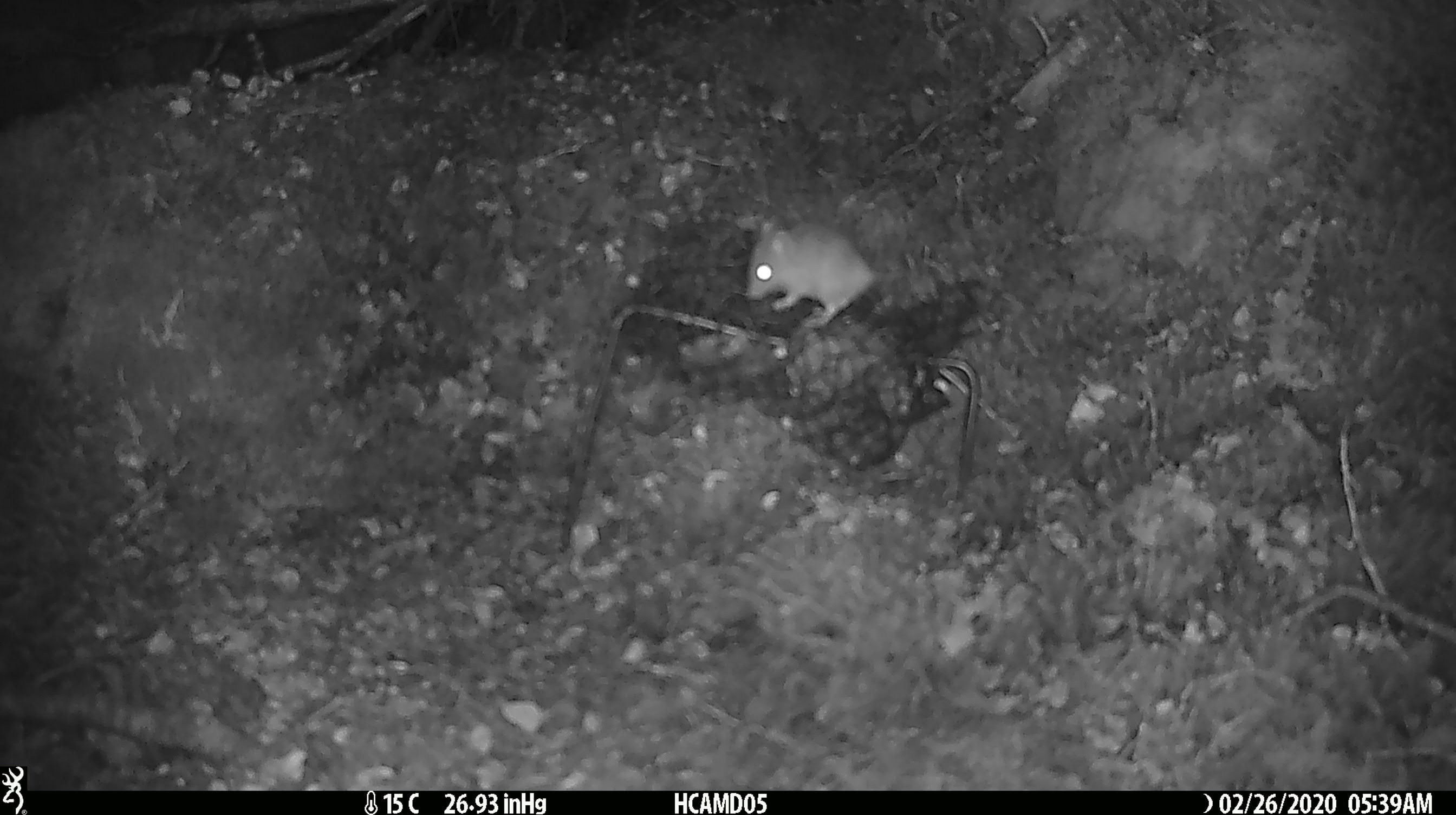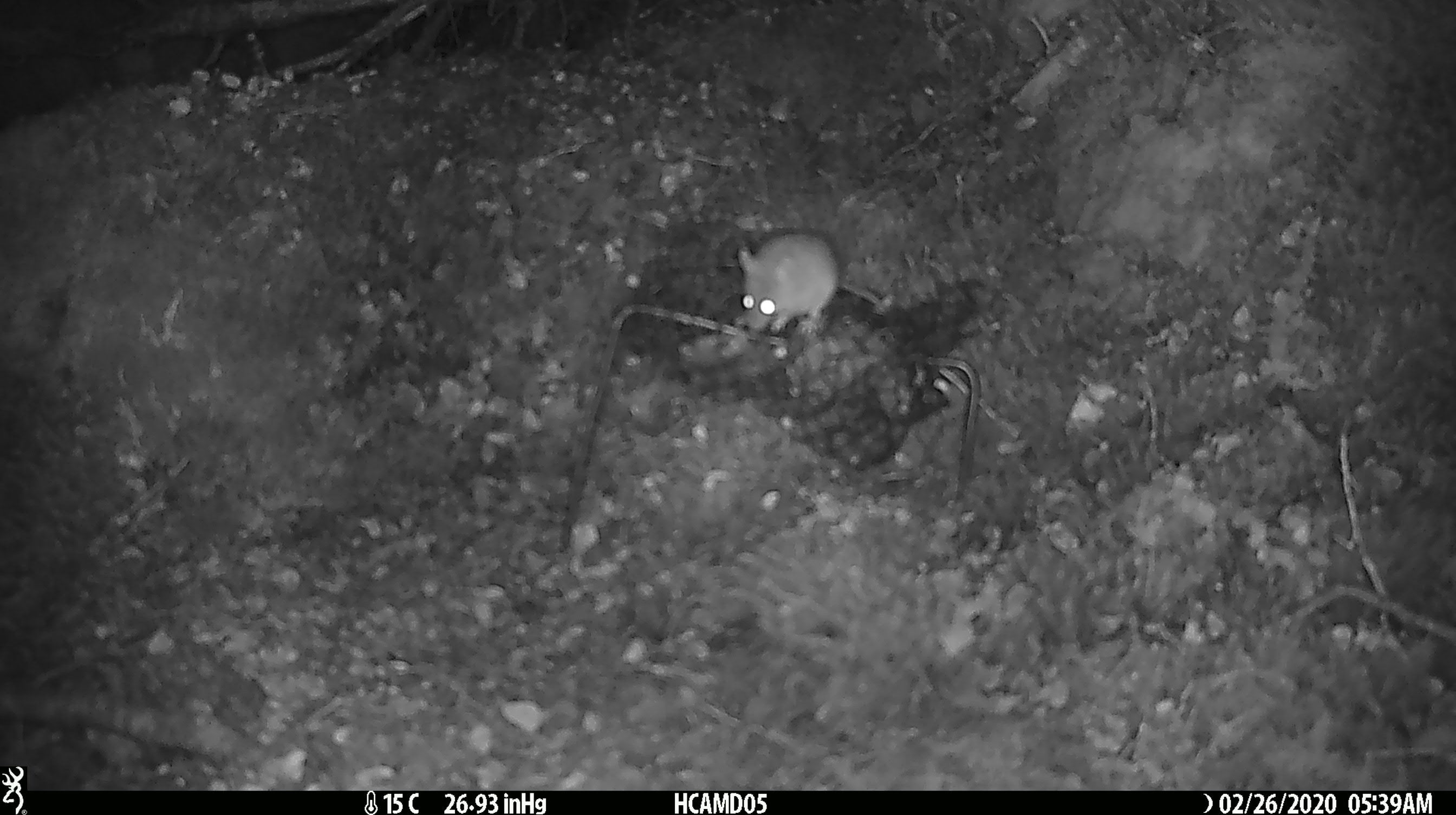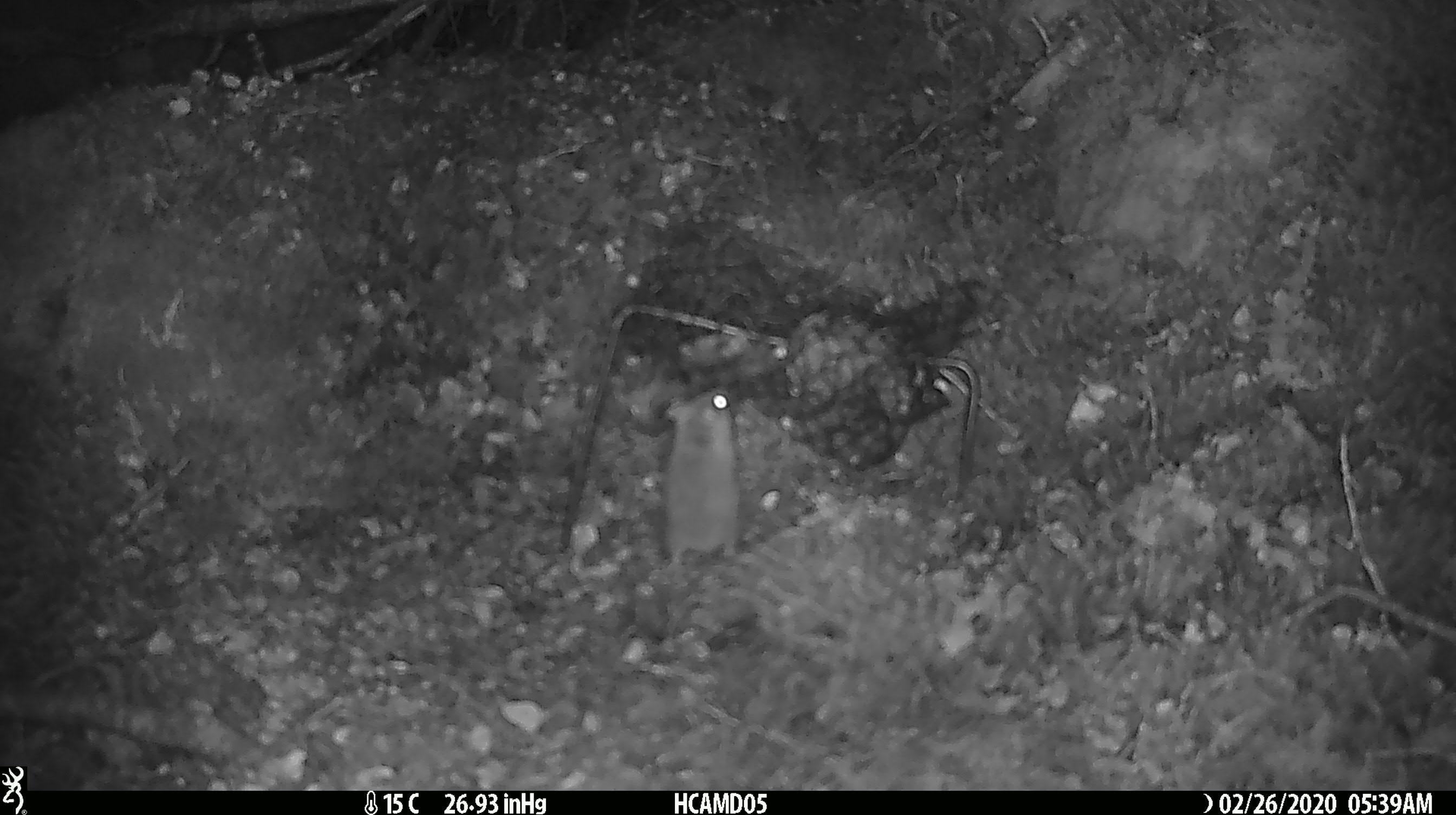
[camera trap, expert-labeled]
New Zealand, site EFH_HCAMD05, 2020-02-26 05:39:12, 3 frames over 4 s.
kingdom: Animalia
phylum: Chordata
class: Mammalia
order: Rodentia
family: Muridae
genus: Mus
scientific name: Mus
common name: mouse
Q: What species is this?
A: Mouse (Mus).